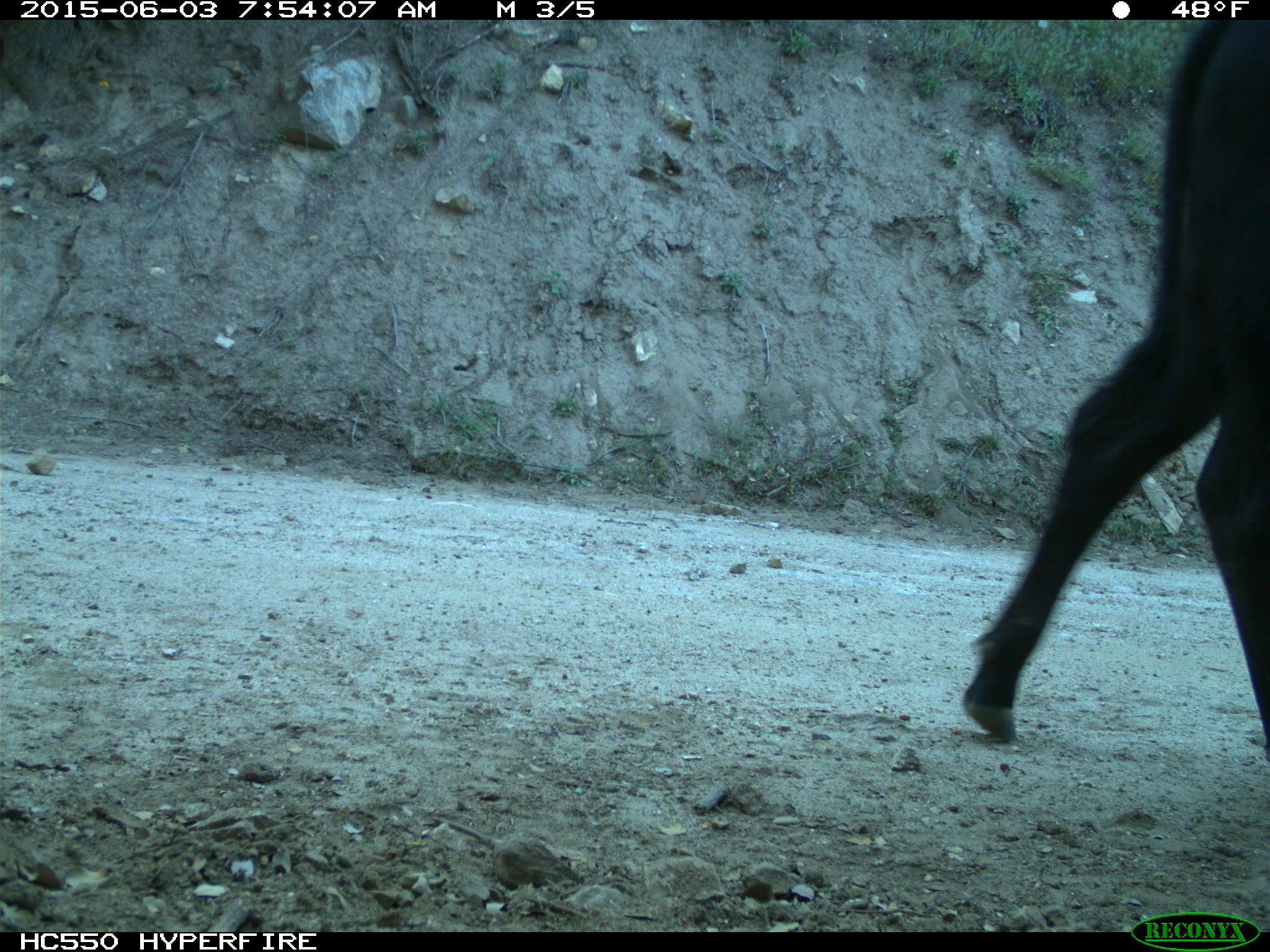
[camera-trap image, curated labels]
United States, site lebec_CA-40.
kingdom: Animalia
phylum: Chordata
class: Mammalia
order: Artiodactyla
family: Bovidae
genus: Bos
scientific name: Bos taurus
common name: domestic cow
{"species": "Bos taurus (domestic cow)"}